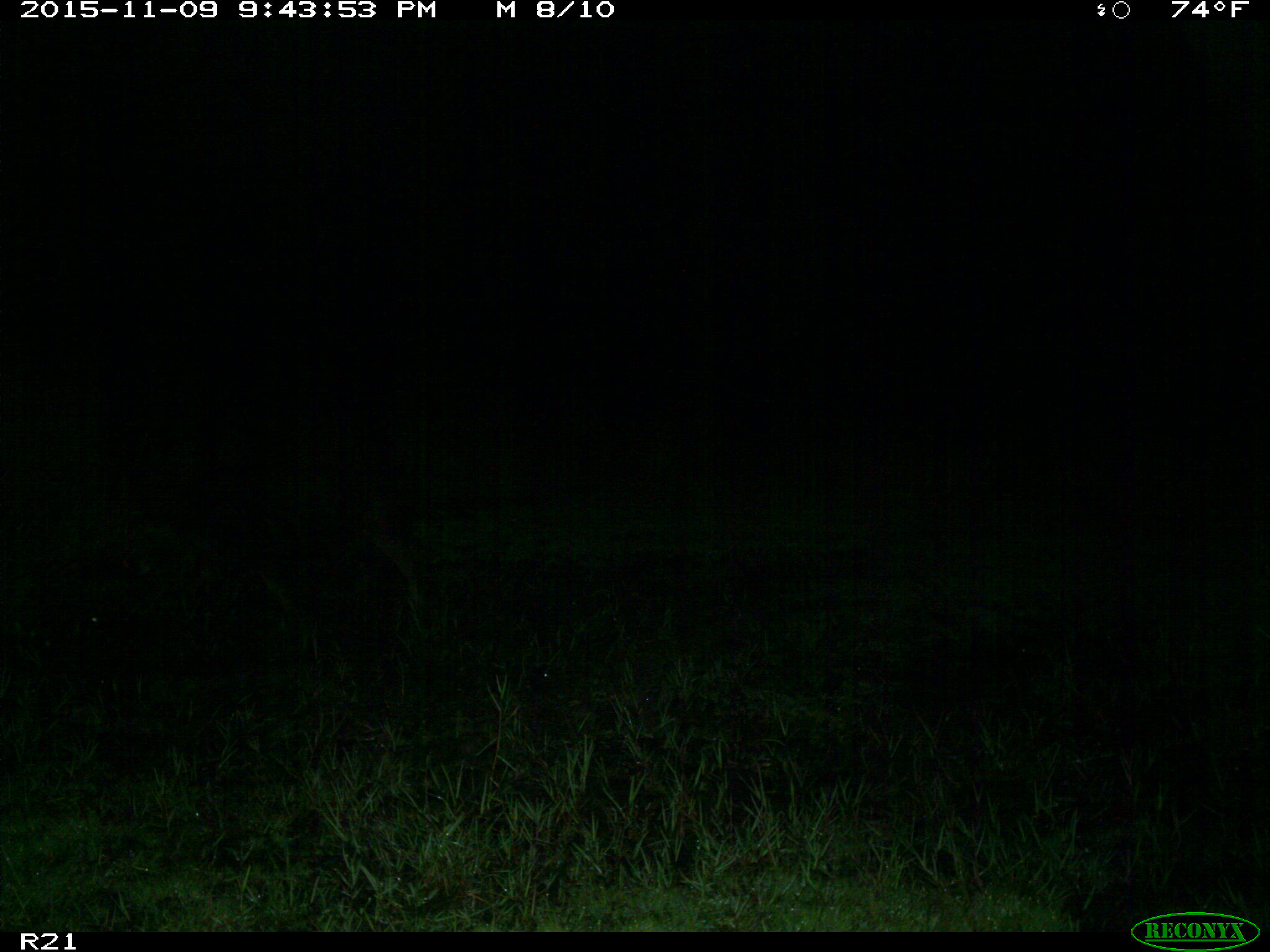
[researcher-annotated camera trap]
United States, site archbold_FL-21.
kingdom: Animalia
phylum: Chordata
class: Mammalia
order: Artiodactyla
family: Suidae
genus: Sus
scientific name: Sus scrofa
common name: wild boar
Sus scrofa (wild boar).